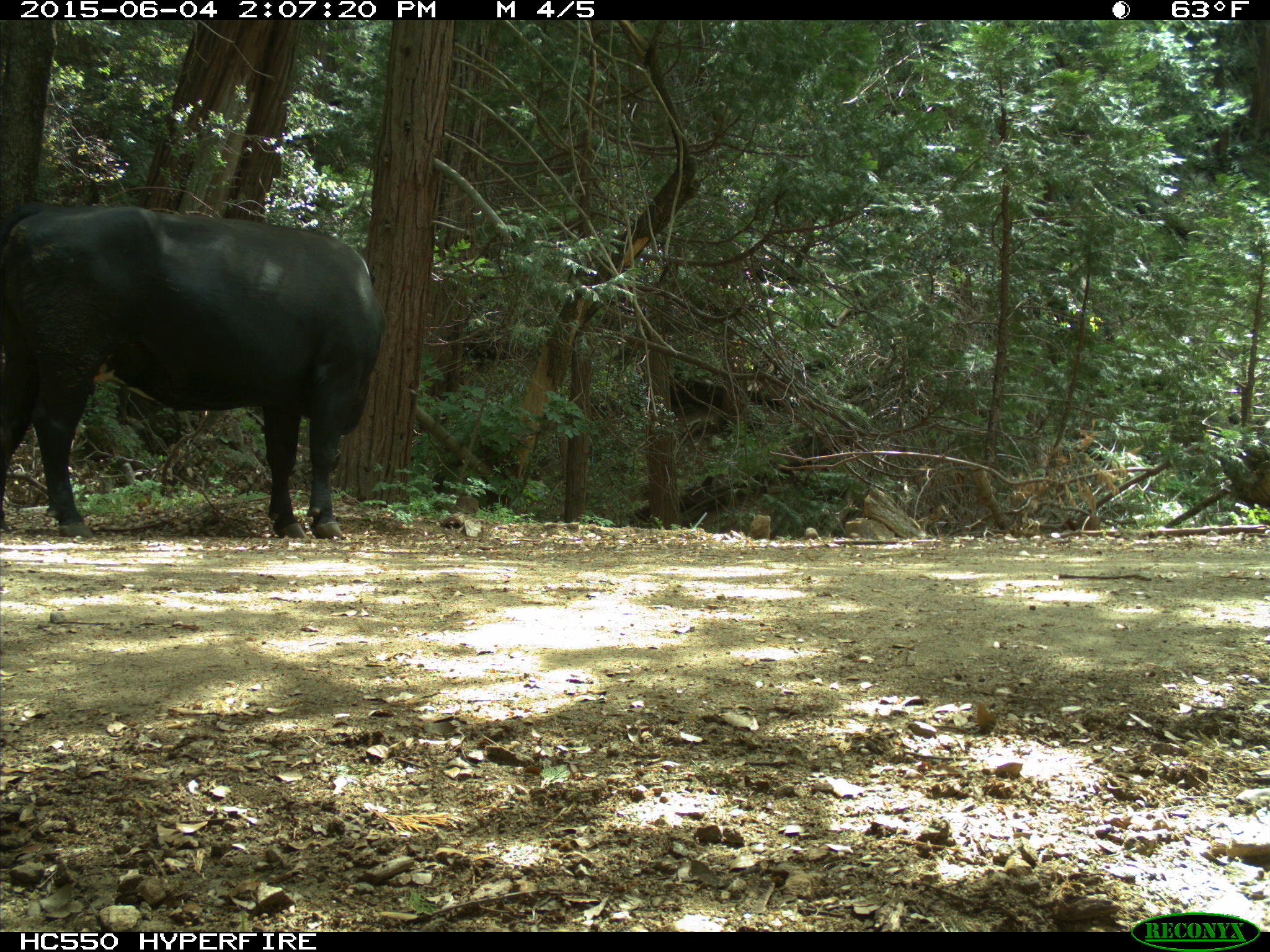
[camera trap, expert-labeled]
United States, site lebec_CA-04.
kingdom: Animalia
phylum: Chordata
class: Mammalia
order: Artiodactyla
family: Bovidae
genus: Bos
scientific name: Bos taurus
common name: domestic cow